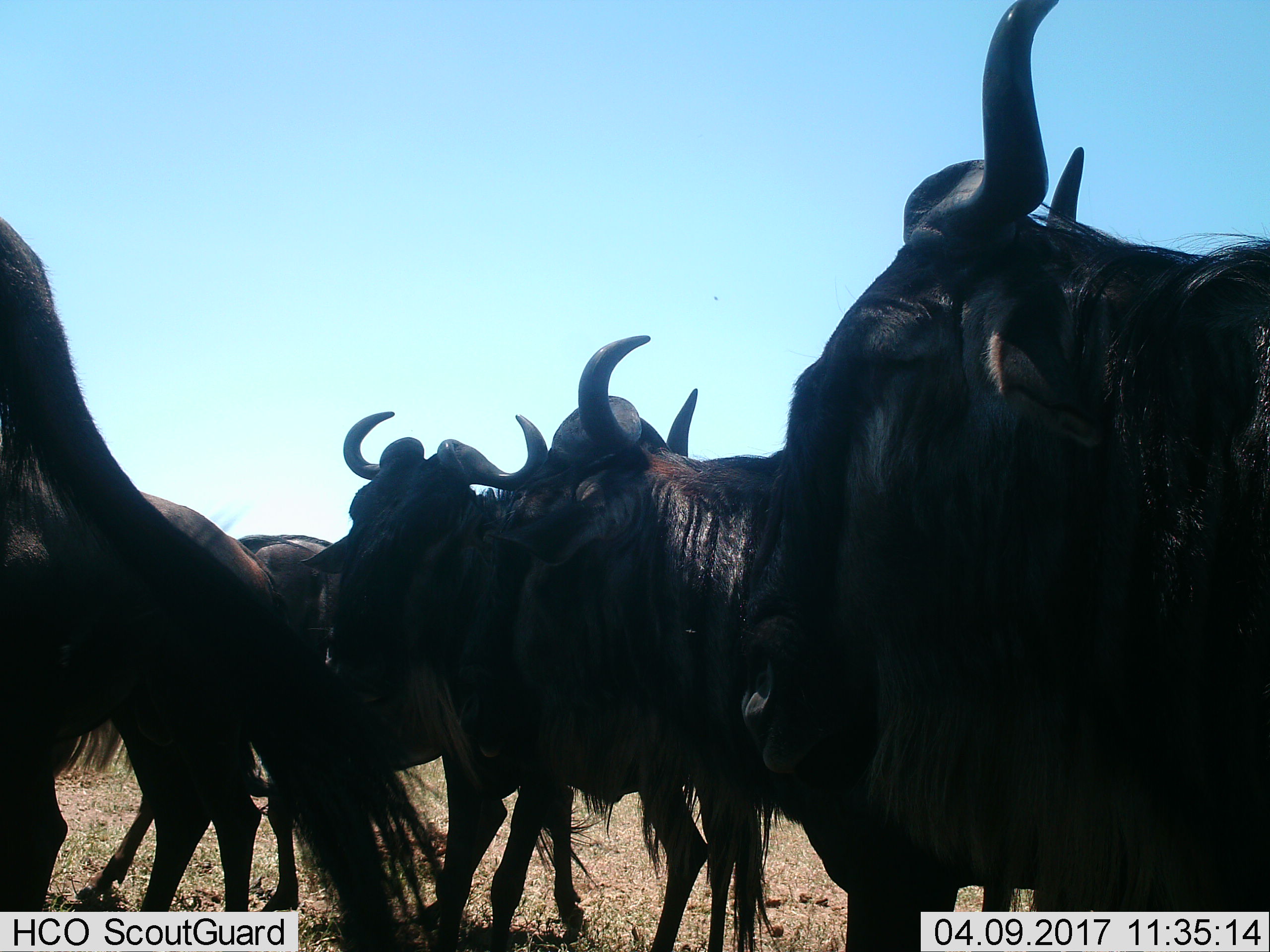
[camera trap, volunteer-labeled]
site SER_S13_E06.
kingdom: Animalia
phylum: Chordata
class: Mammalia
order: Artiodactyla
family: Bovidae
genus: Connochaetes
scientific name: Connochaetes taurinus taurinus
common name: blue wildebeest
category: wildebeestblue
Wildebeestblue (blue wildebeest) (Connochaetes taurinus taurinus), count 5. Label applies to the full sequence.